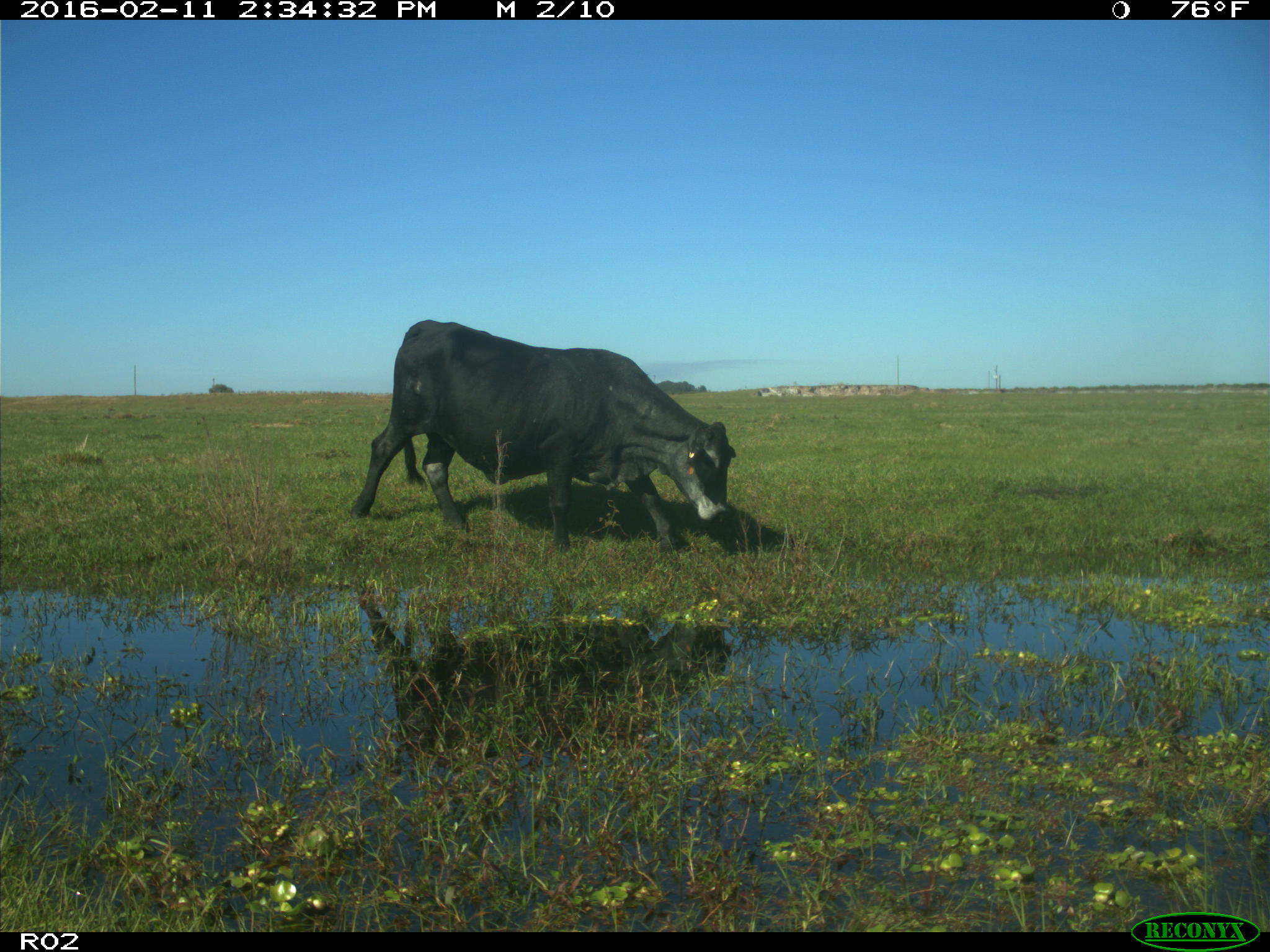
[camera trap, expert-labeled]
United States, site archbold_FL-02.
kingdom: Animalia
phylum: Chordata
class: Mammalia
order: Artiodactyla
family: Bovidae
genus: Bos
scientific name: Bos taurus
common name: domestic cow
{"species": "Bos taurus (domestic cow)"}